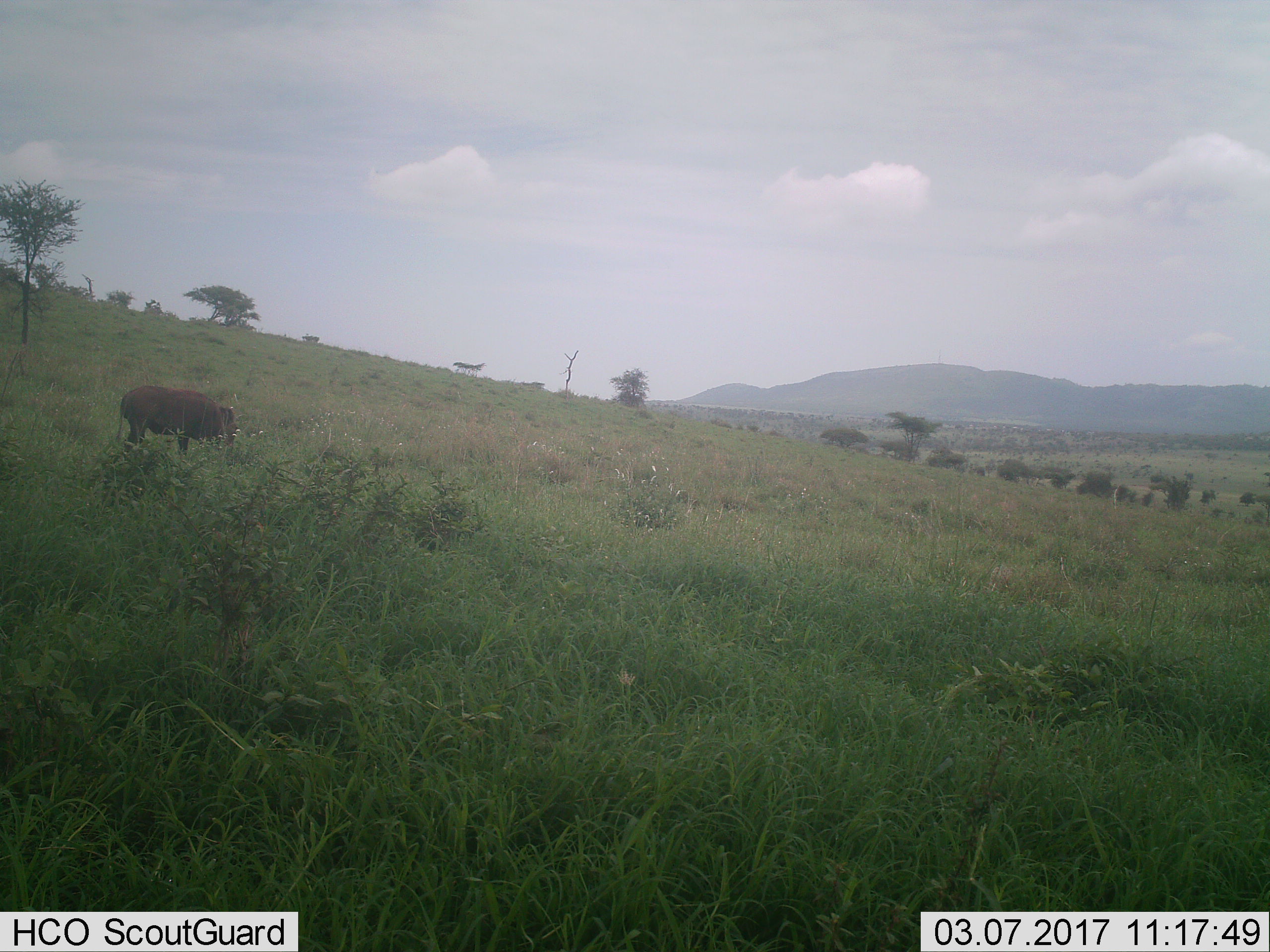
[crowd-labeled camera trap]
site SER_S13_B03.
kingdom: Animalia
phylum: Chordata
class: Mammalia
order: Artiodactyla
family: Suidae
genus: Phacochoerus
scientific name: Phacochoerus africanus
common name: warthog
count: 1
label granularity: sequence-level